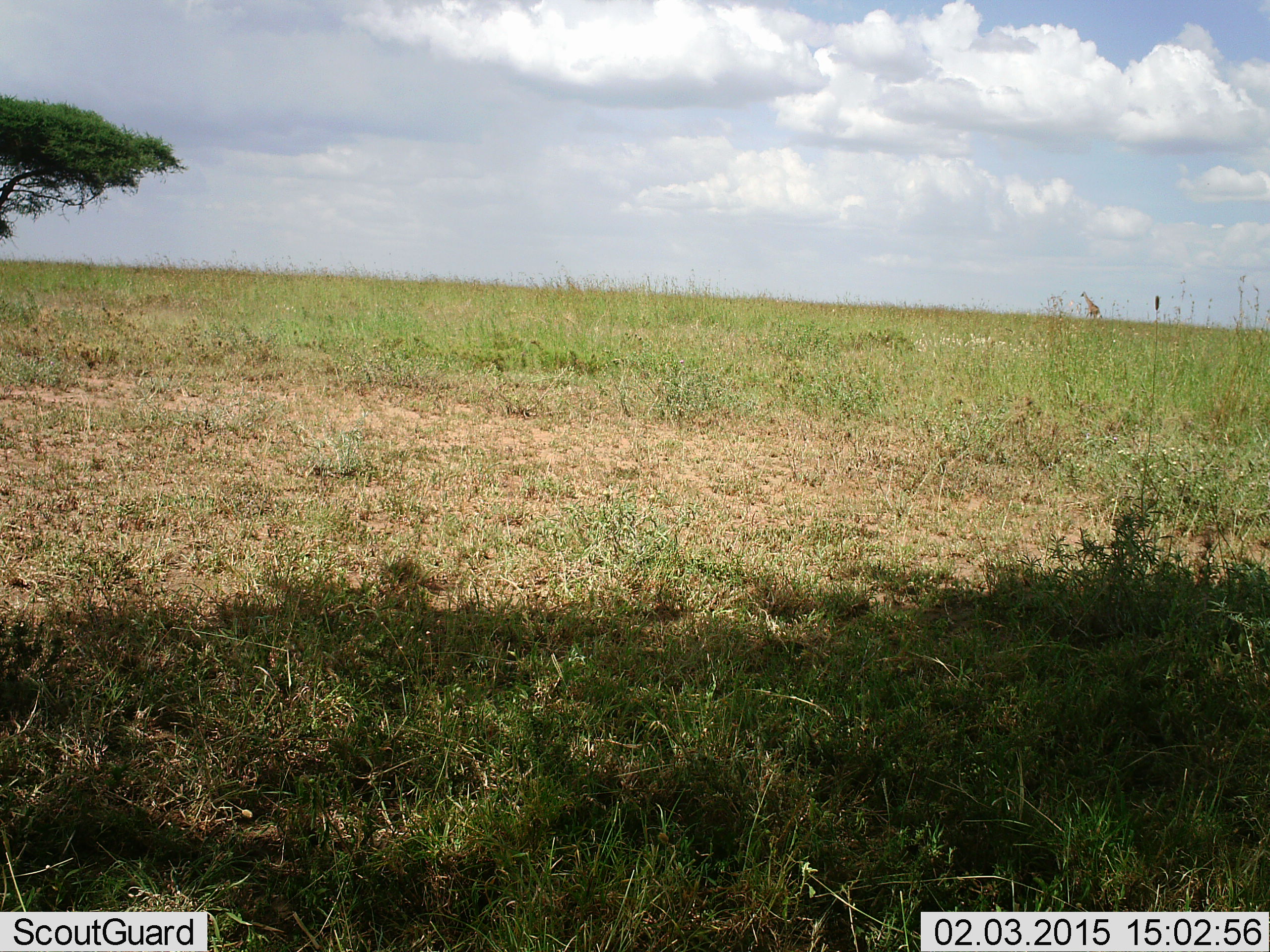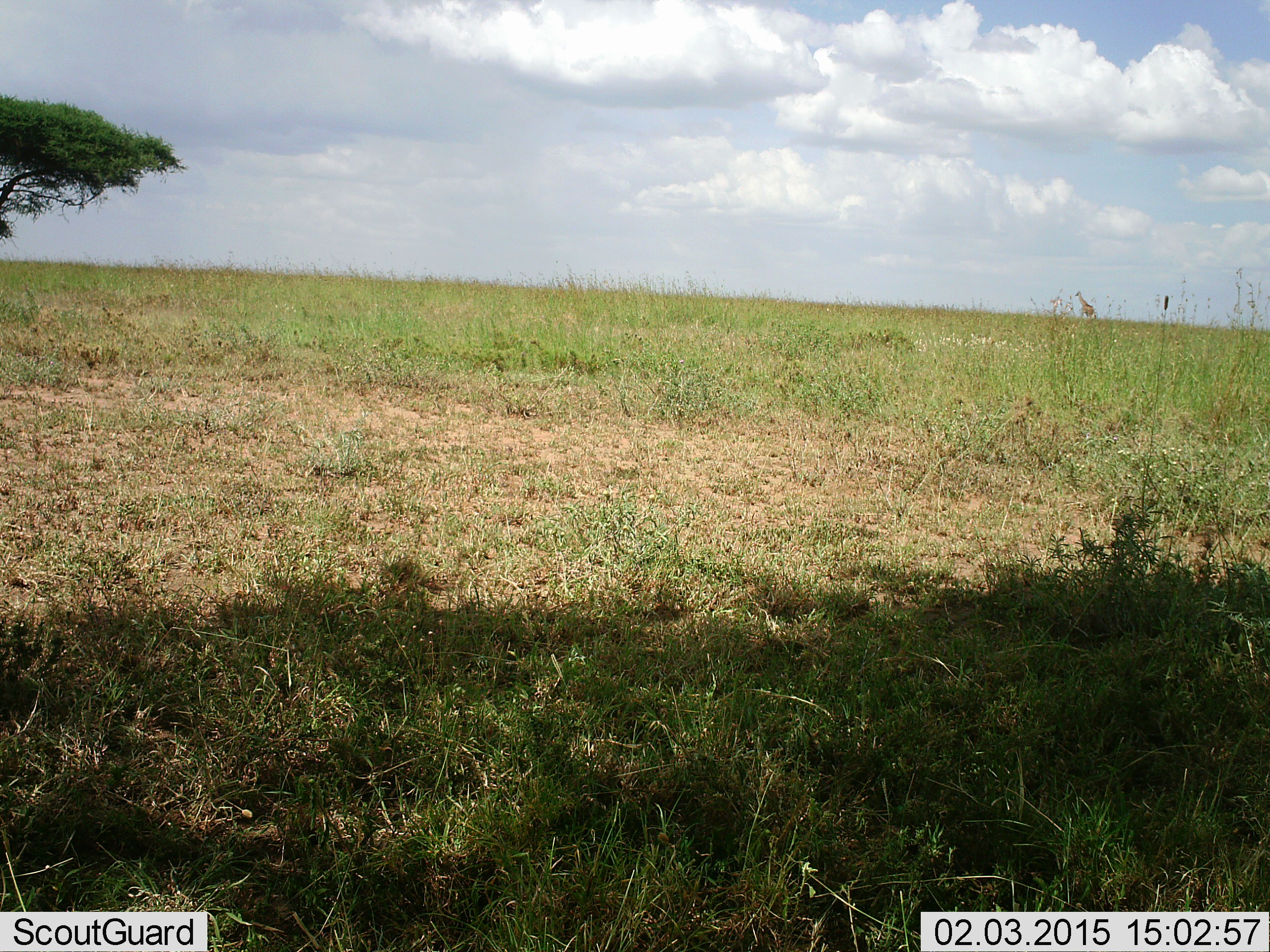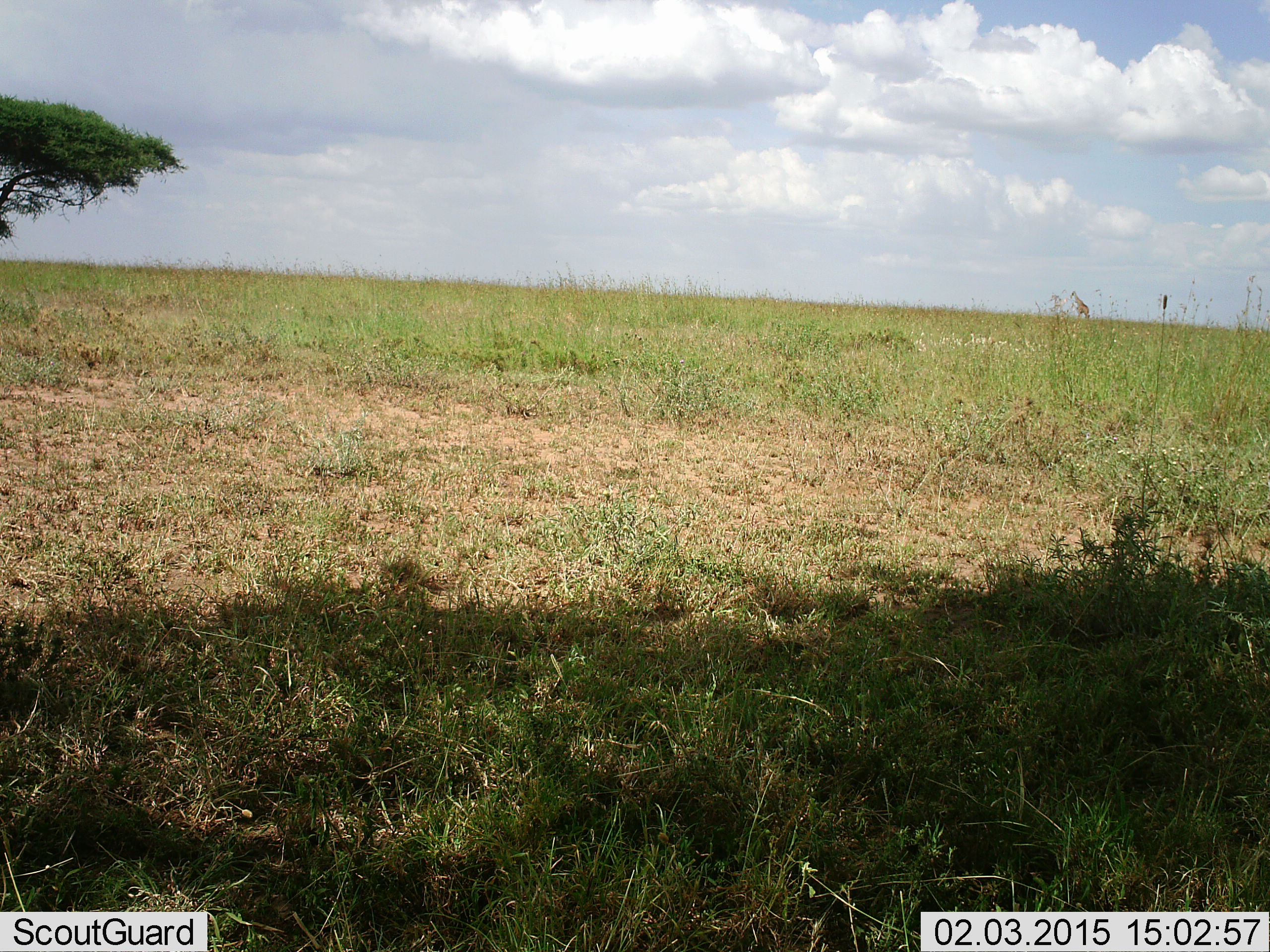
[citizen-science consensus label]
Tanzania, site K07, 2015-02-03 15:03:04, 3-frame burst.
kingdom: Animalia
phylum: Chordata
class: Mammalia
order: Artiodactyla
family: Giraffidae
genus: Giraffa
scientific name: Giraffa camelopardalis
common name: giraffe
Giraffe (Giraffa camelopardalis), count 1. Behavior (volunteer vote fractions): standing 0%, resting 0%, moving 100%, interacting 0%. Young present (vote fraction): 0%. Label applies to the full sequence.